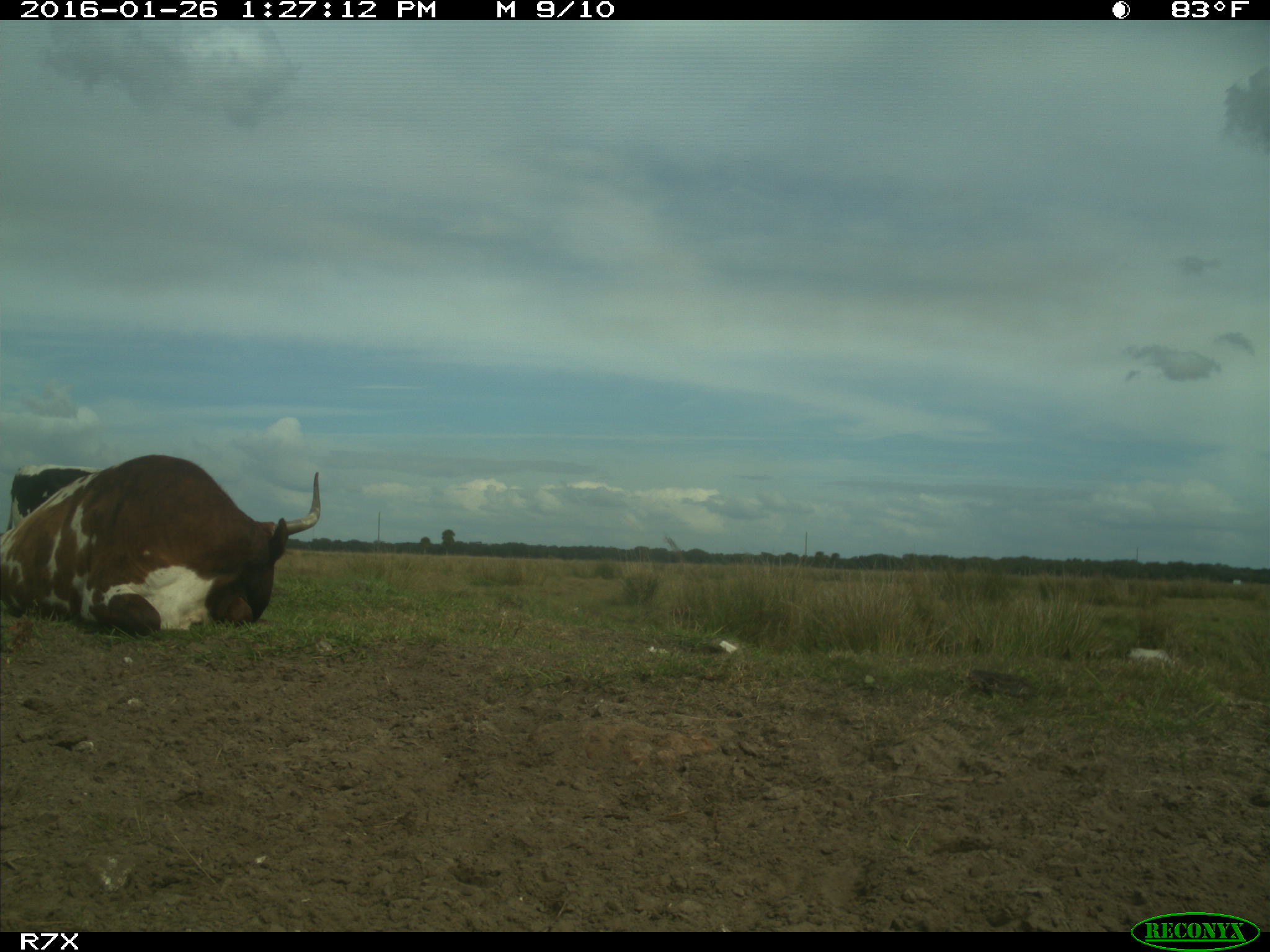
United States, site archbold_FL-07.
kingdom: Animalia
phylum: Chordata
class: Mammalia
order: Artiodactyla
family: Bovidae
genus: Bos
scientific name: Bos taurus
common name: domestic cow